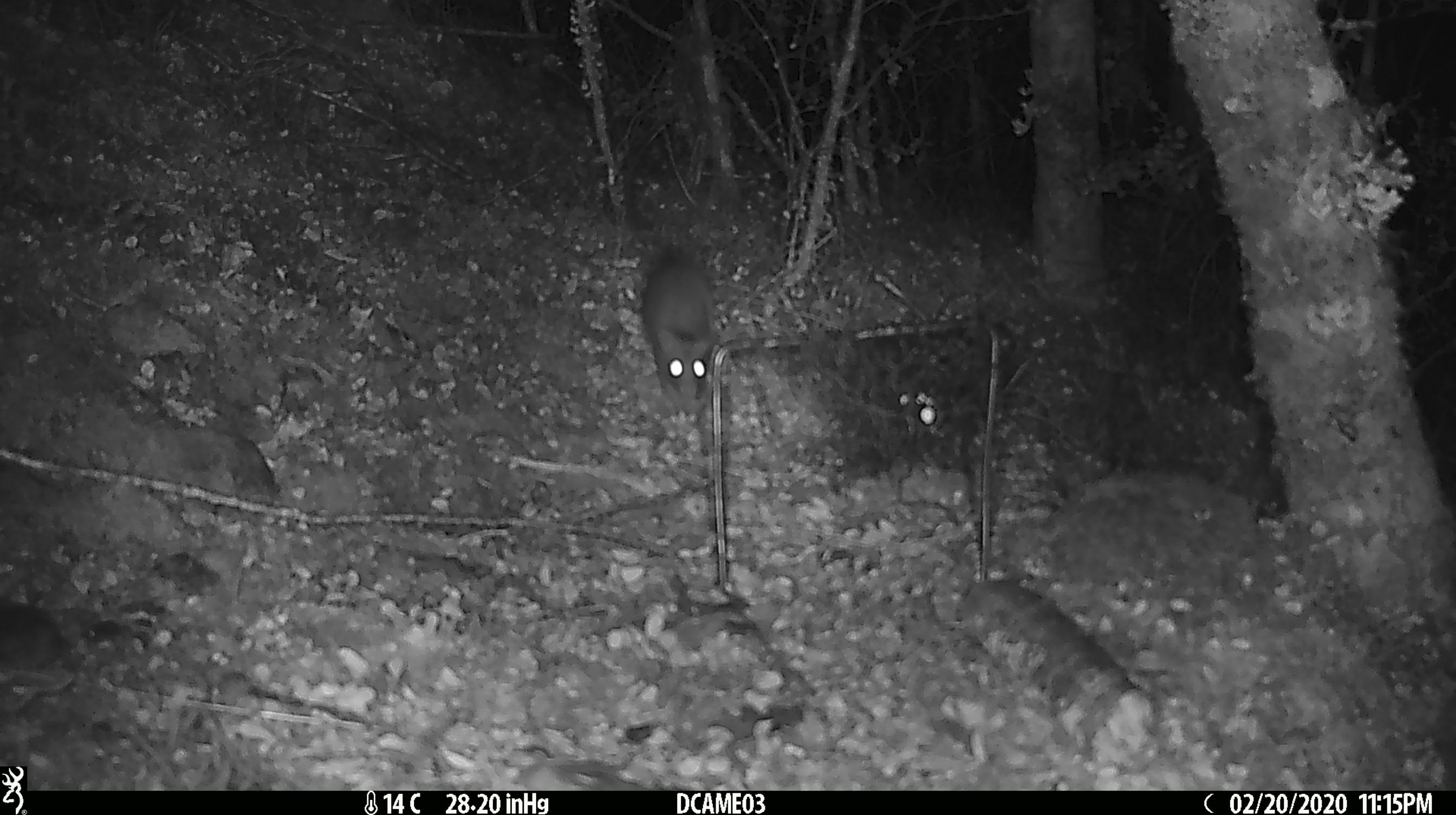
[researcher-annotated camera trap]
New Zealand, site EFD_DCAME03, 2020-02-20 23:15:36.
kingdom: Animalia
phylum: Chordata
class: Mammalia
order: Rodentia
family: Muridae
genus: Rattus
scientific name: Rattus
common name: rat